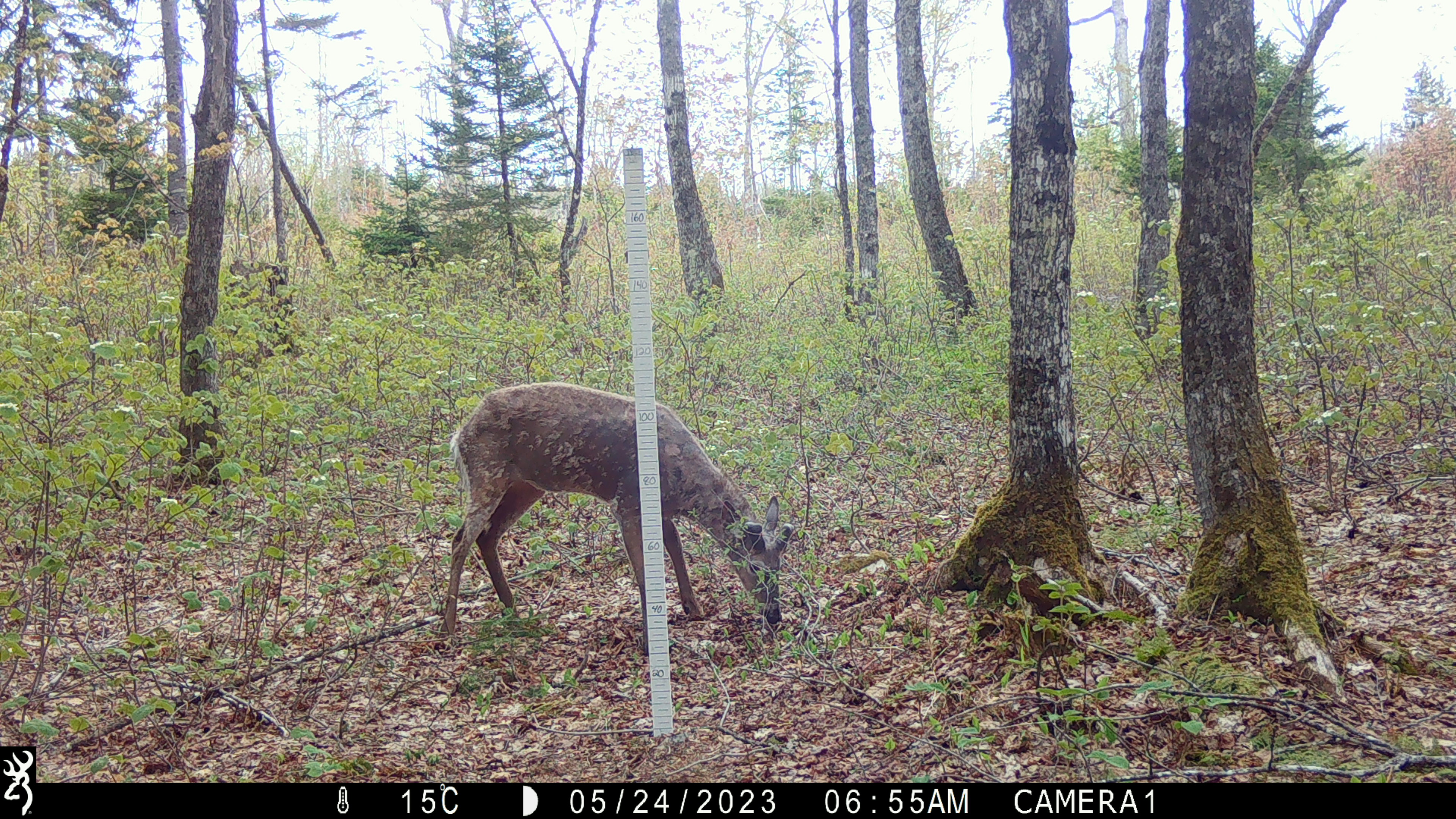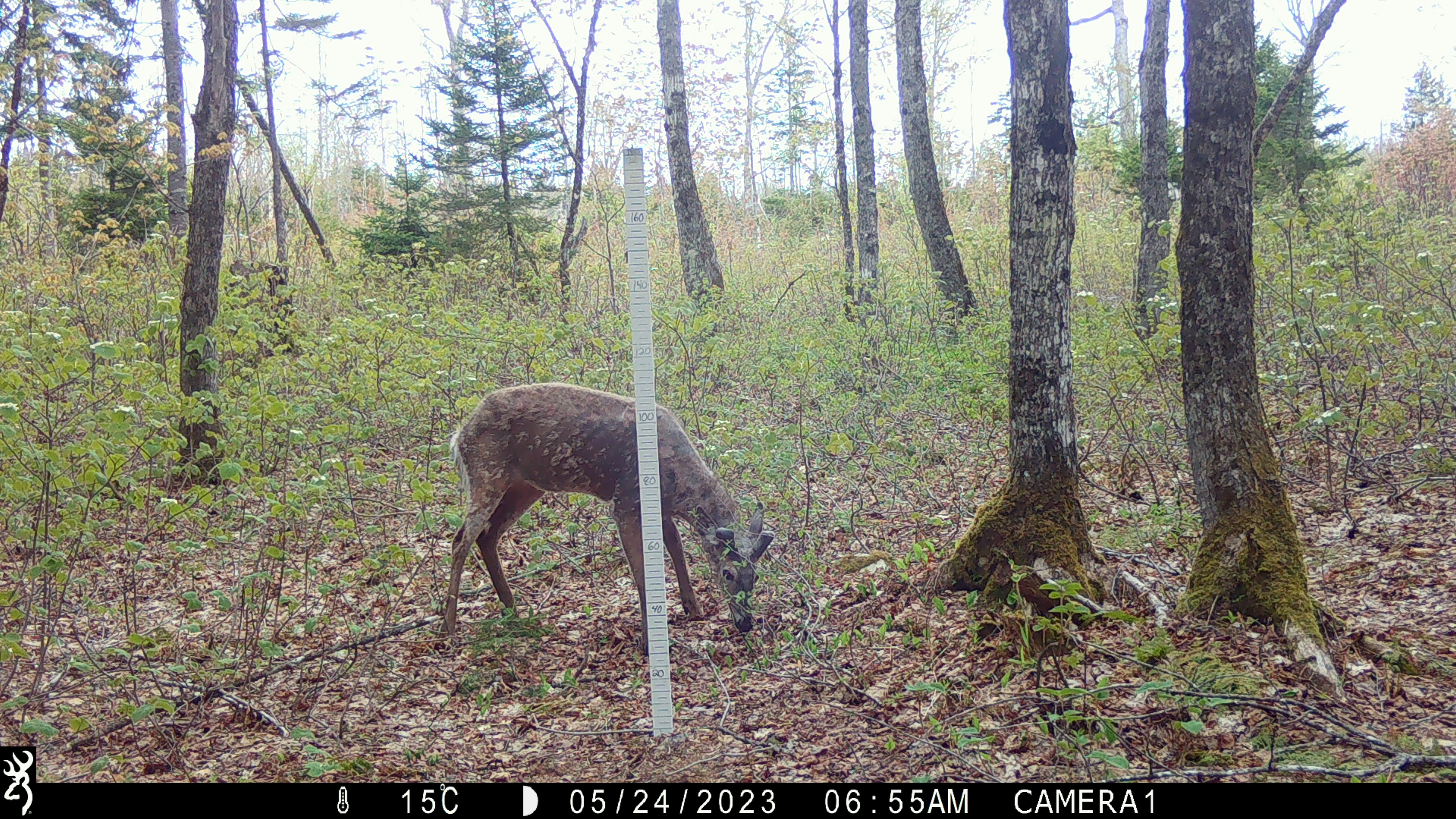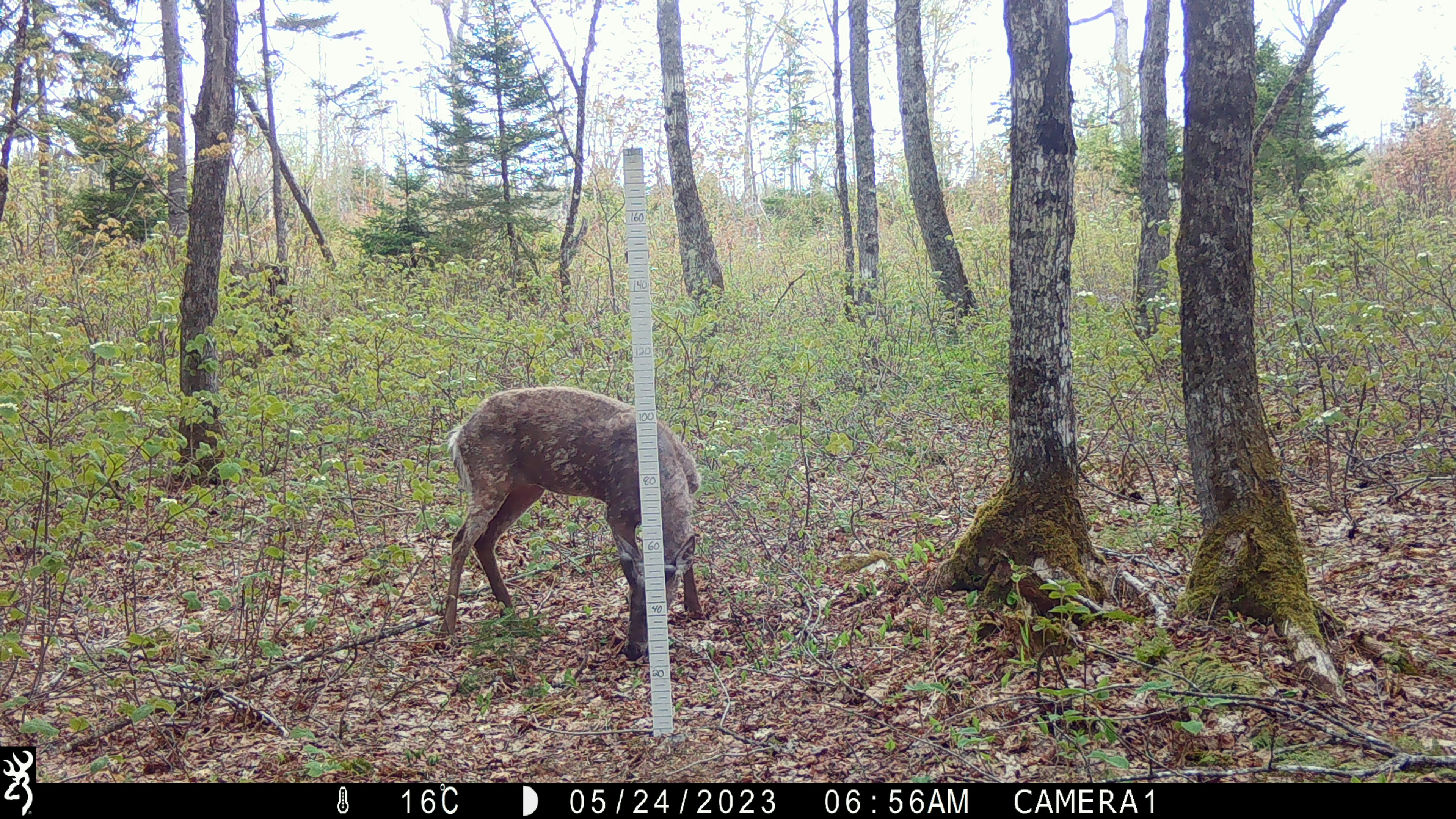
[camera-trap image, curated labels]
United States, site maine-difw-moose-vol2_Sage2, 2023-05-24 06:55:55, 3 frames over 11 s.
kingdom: Animalia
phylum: Chordata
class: Mammalia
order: Artiodactyla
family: Cervidae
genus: Odocoileus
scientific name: Odocoileus virginianus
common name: white-tailed deer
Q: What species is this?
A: White-tailed deer (Odocoileus virginianus).